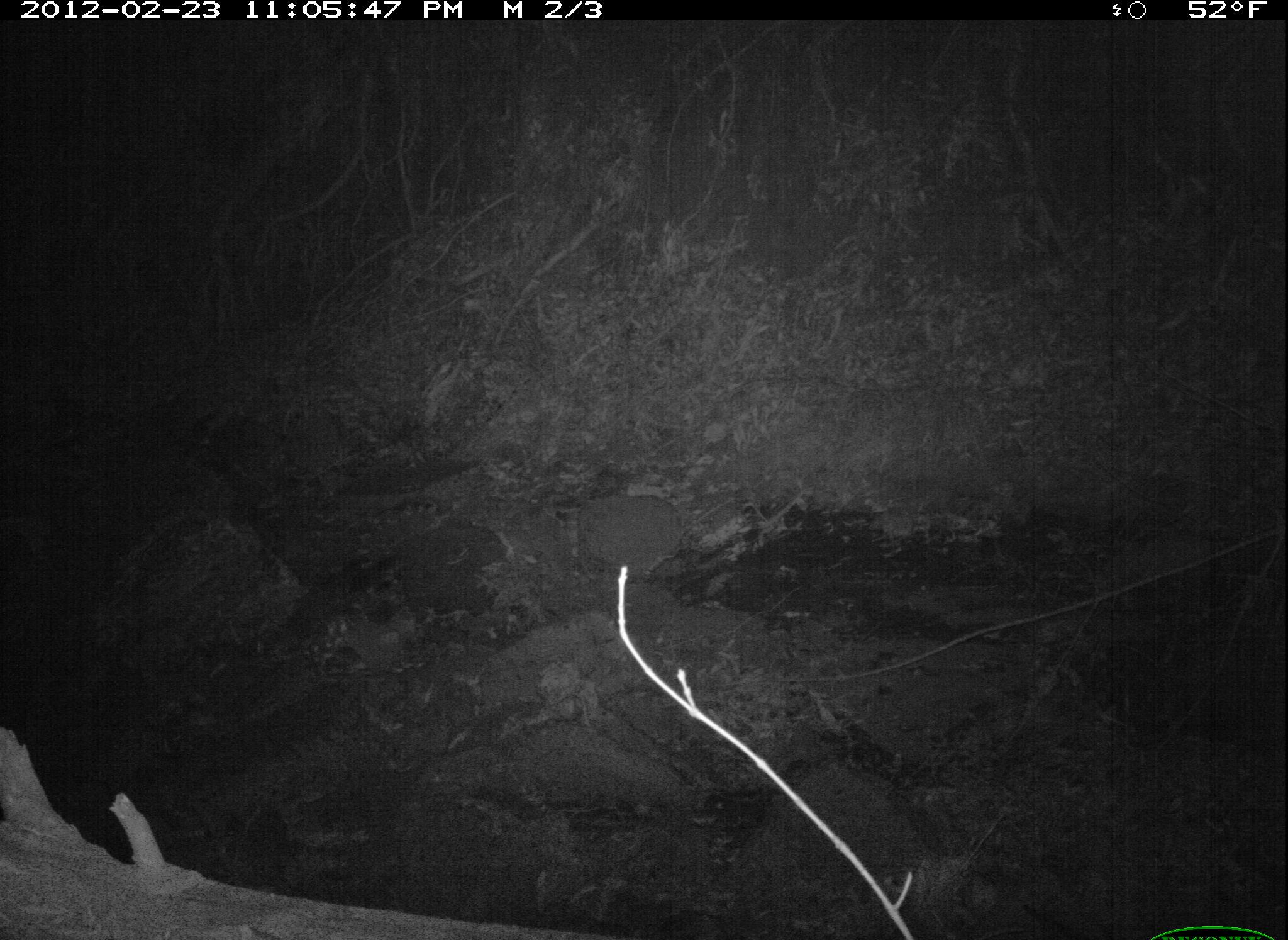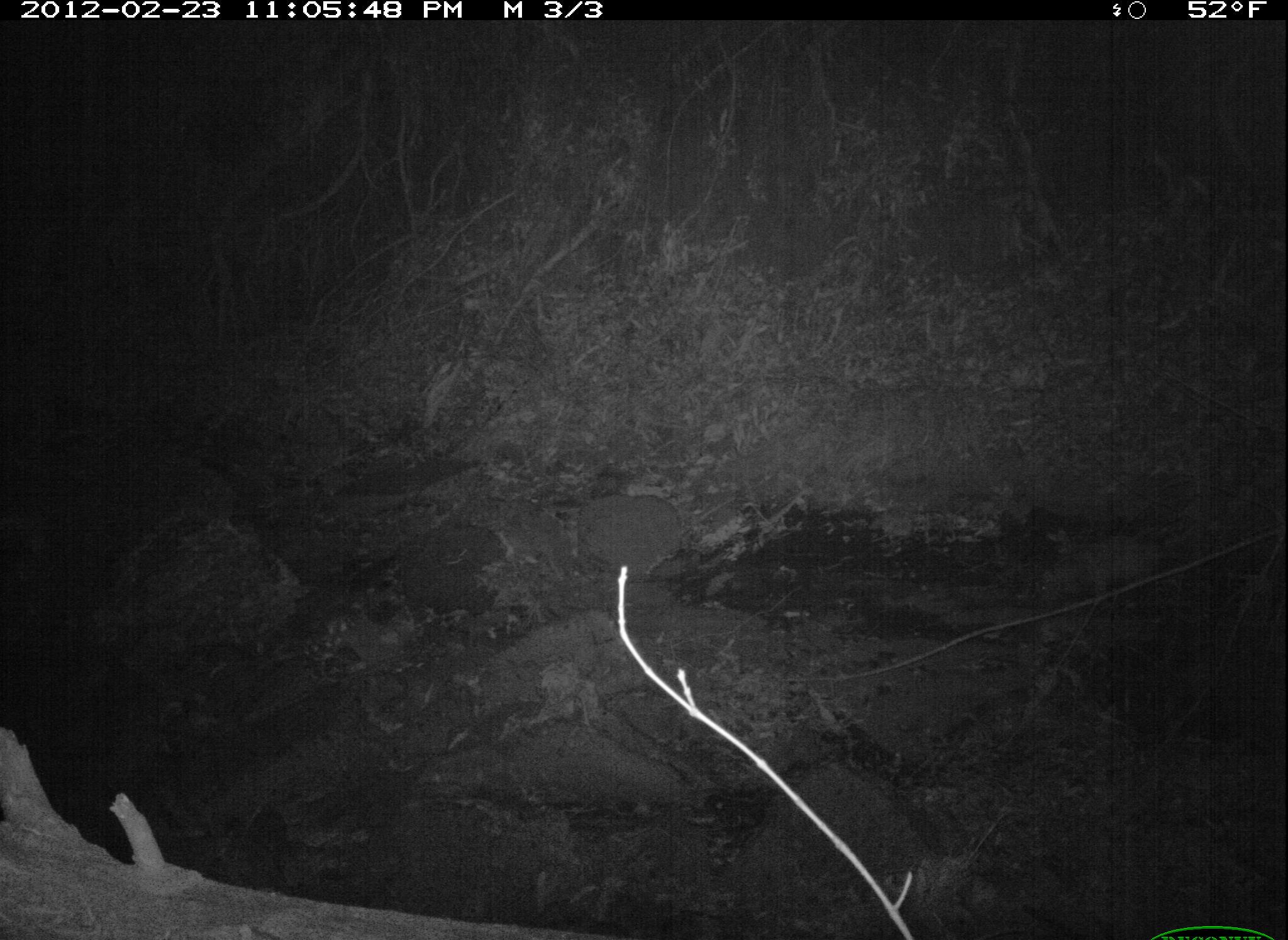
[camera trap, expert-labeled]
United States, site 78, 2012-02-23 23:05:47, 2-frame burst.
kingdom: Animalia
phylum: Chordata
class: Mammalia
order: Didelphimorphia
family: Didelphidae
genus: Didelphis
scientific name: Didelphis virginiana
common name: virginia opossum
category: opossum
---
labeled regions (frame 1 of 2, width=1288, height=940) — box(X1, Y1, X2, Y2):
opossum: box(1081, 521, 1271, 619)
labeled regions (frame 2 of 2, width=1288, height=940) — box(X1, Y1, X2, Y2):
opossum: box(1032, 522, 1209, 614)